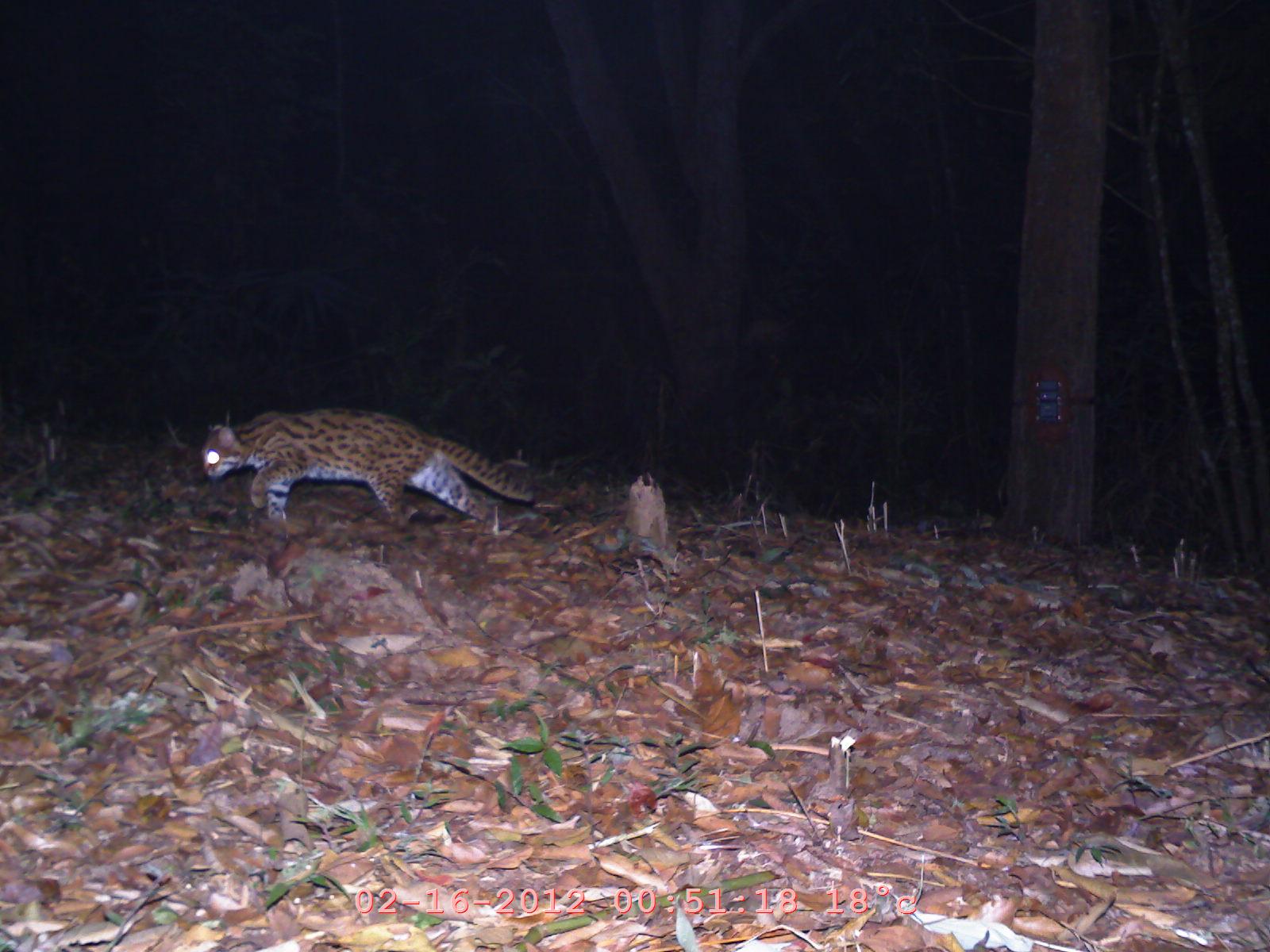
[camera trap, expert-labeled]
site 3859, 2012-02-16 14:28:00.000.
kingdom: Animalia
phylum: Chordata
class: Mammalia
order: Carnivora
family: Felidae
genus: Prionailurus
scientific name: Prionailurus bengalensis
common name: mainland leopard cat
Prionailurus bengalensis (mainland leopard cat), count 1.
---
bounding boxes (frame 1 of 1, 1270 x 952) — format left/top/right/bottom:
prionailurus bengalensis: 197/405/537/528